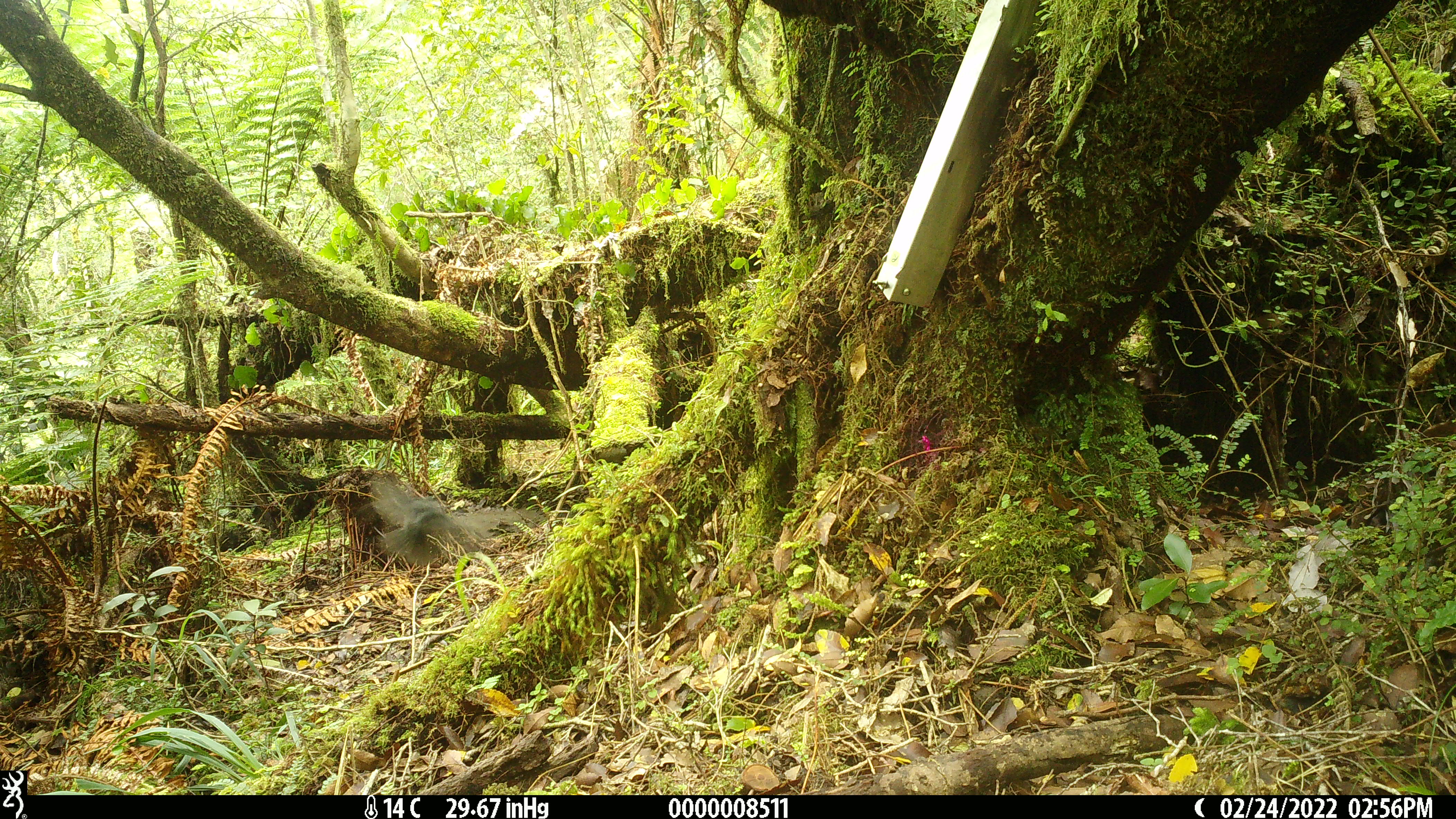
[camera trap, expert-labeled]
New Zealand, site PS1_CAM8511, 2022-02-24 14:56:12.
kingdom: Animalia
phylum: Chordata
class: Aves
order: Passeriformes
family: Petroicidae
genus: Petroica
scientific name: Petroica australis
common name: new zealand robin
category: robin